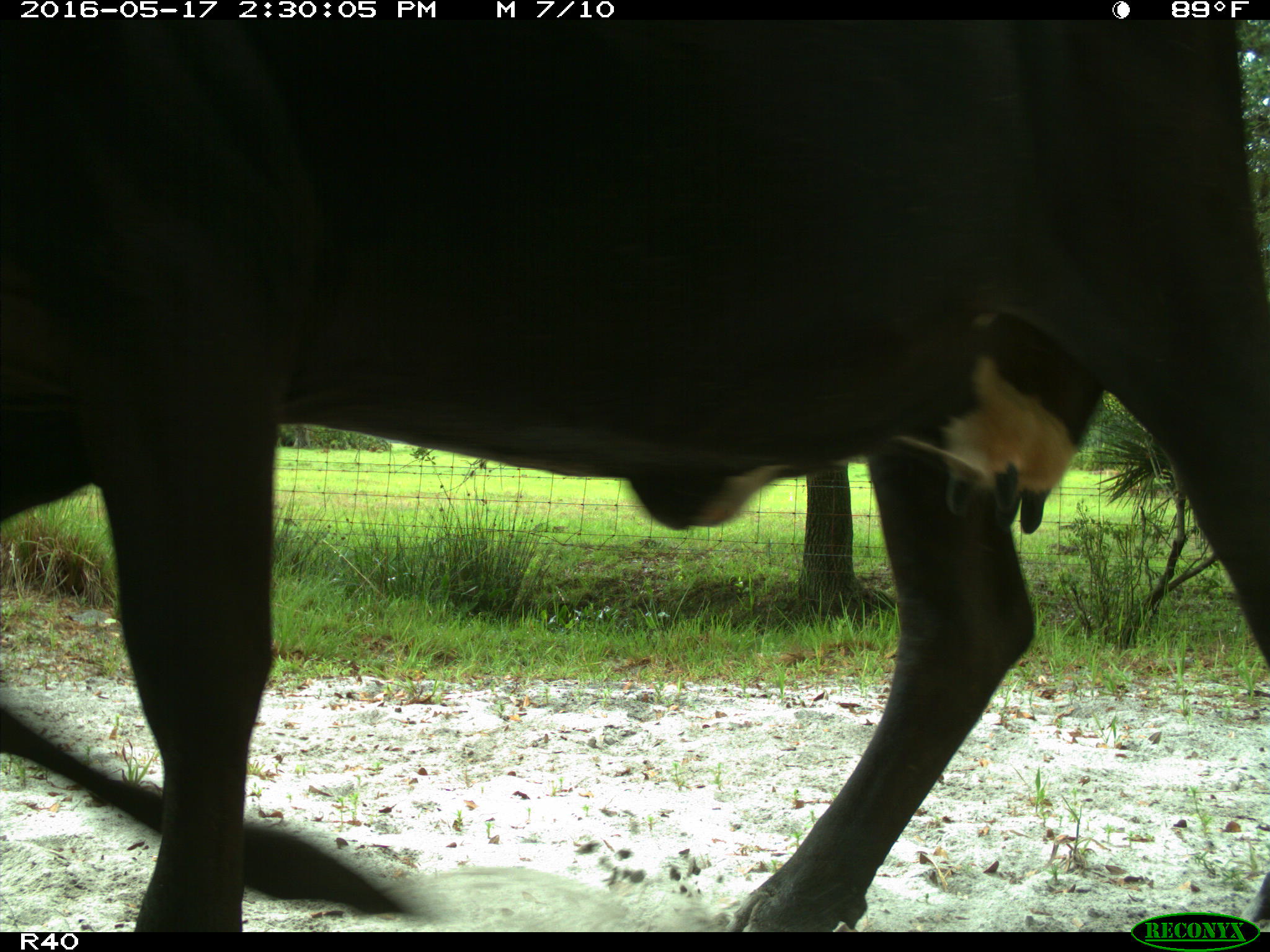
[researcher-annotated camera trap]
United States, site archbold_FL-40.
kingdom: Animalia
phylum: Chordata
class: Mammalia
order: Artiodactyla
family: Bovidae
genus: Bos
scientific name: Bos taurus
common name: domestic cow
Bos taurus (domestic cow).